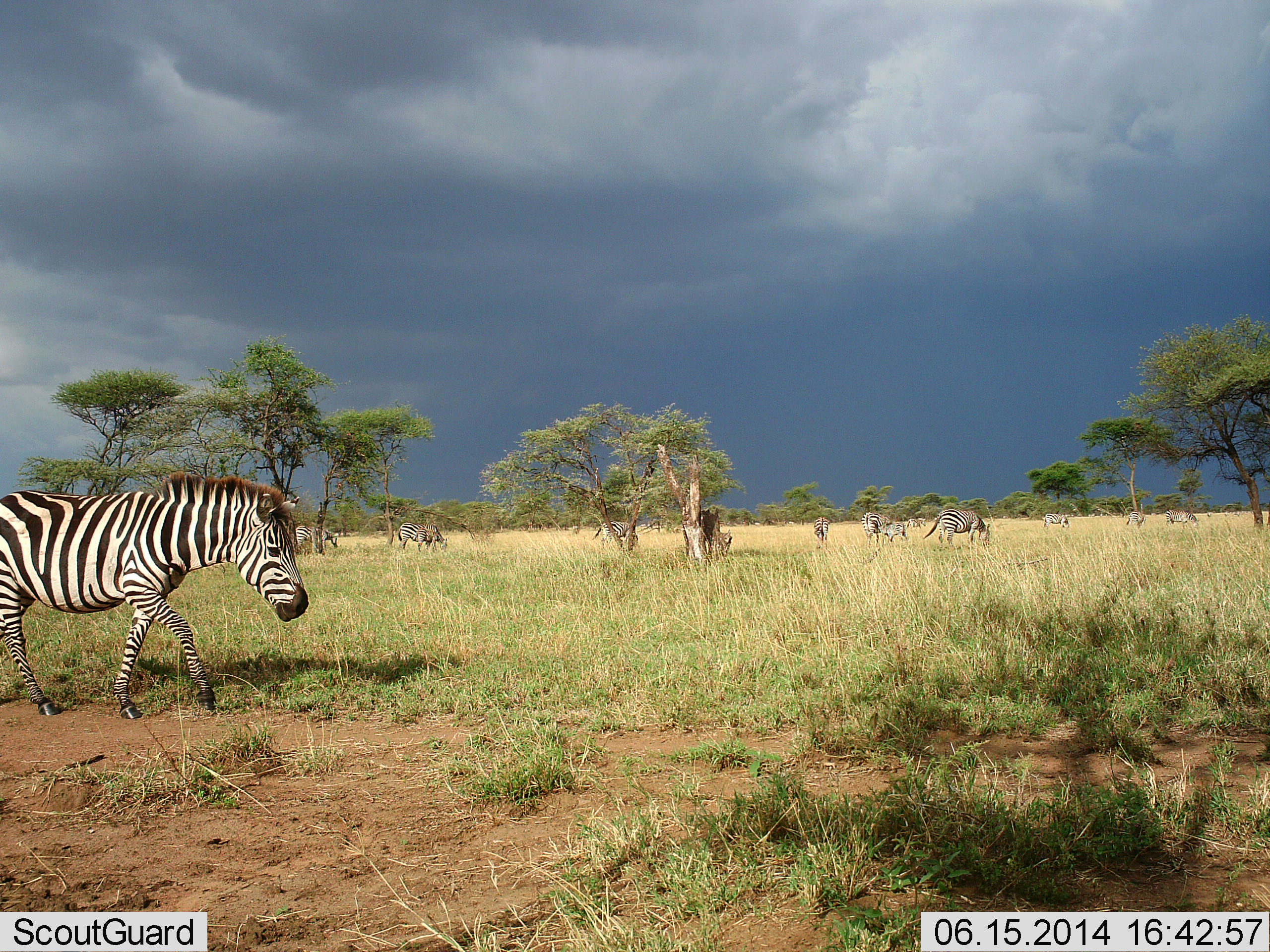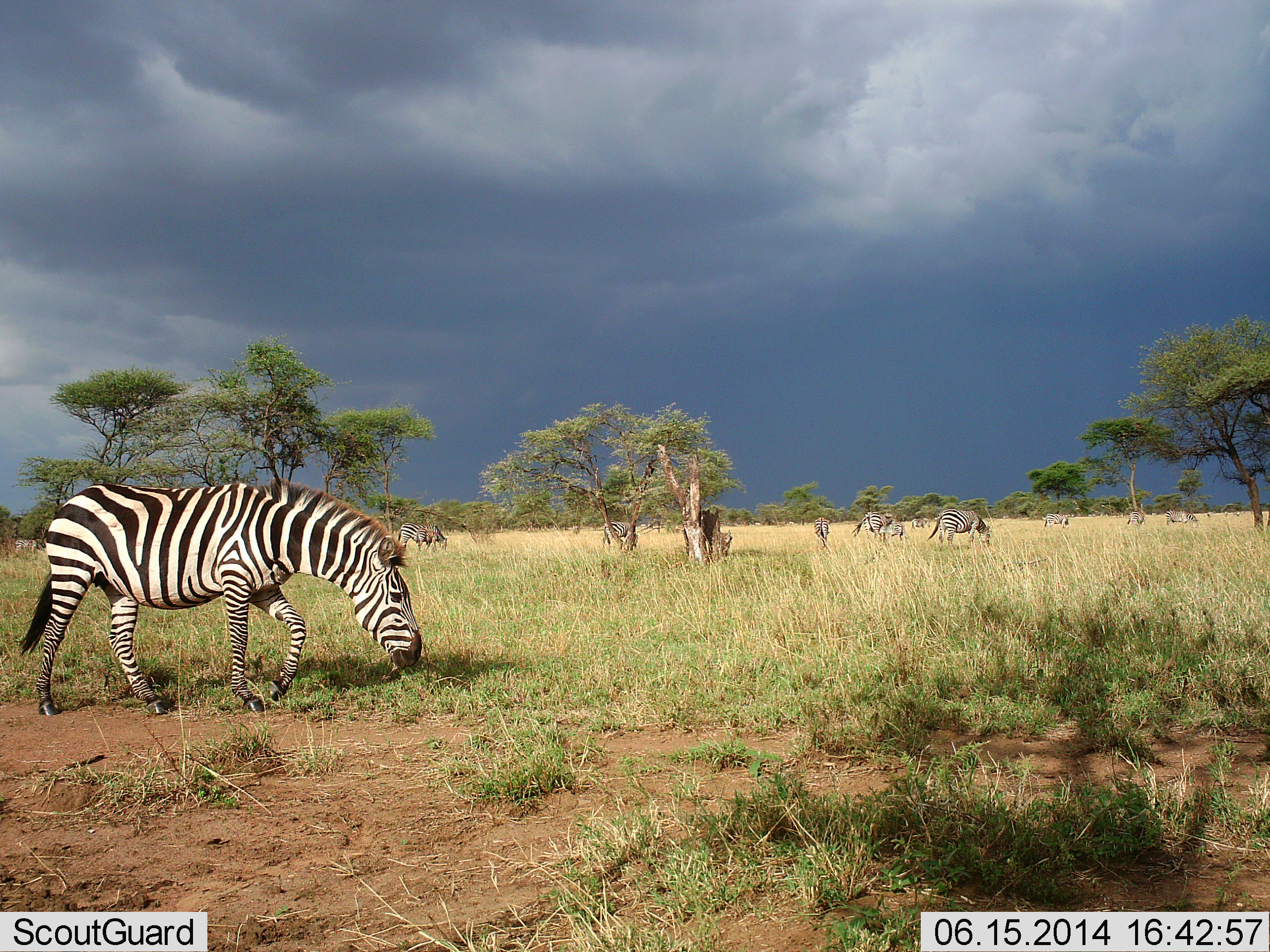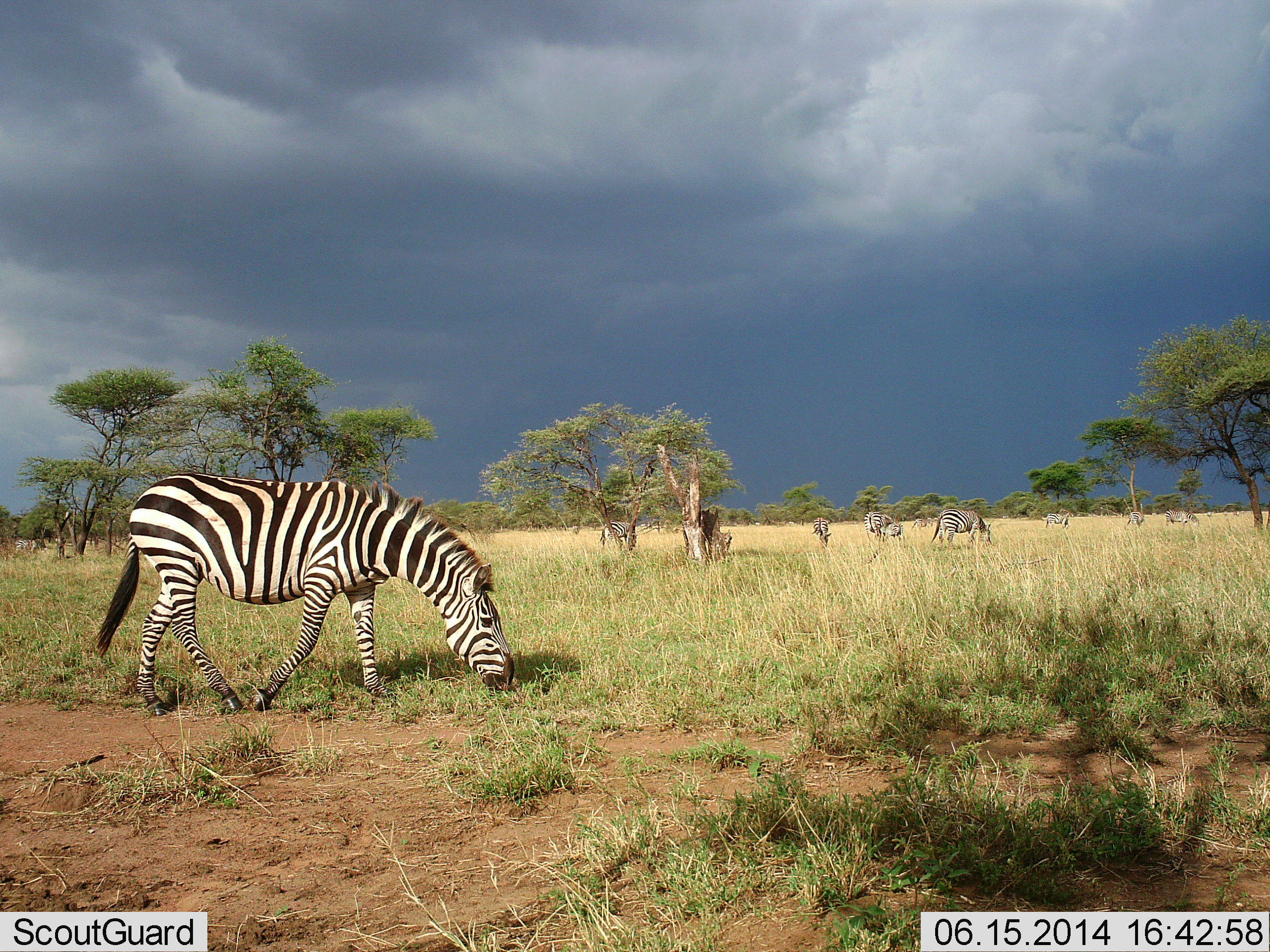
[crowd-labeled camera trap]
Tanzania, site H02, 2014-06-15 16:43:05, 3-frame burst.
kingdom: Animalia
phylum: Chordata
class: Mammalia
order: Perissodactyla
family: Equidae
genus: Equus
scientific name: Equus quagga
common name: plains zebra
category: zebra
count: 11-50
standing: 20%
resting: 0%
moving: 60%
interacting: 0%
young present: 10%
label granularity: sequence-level